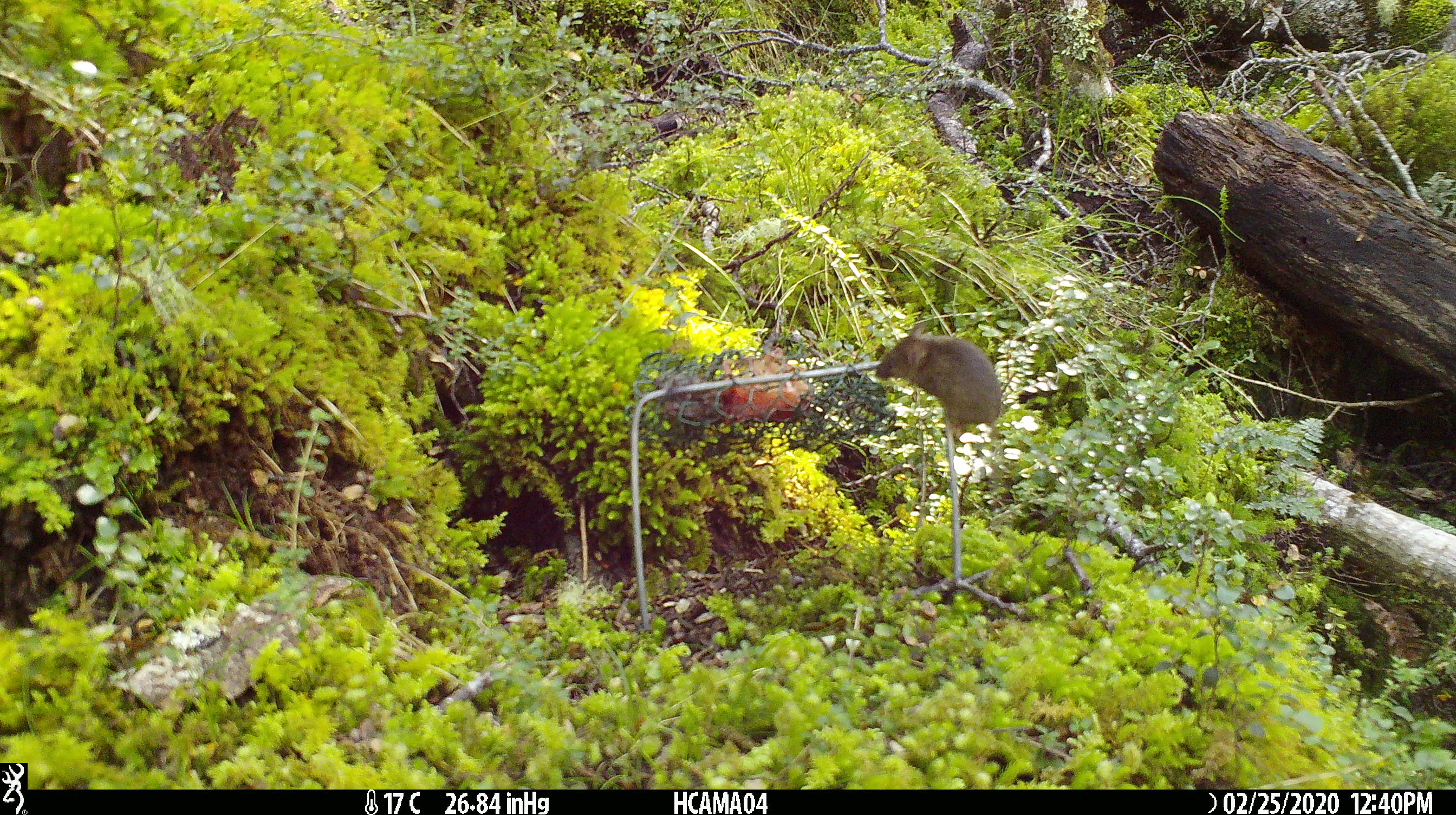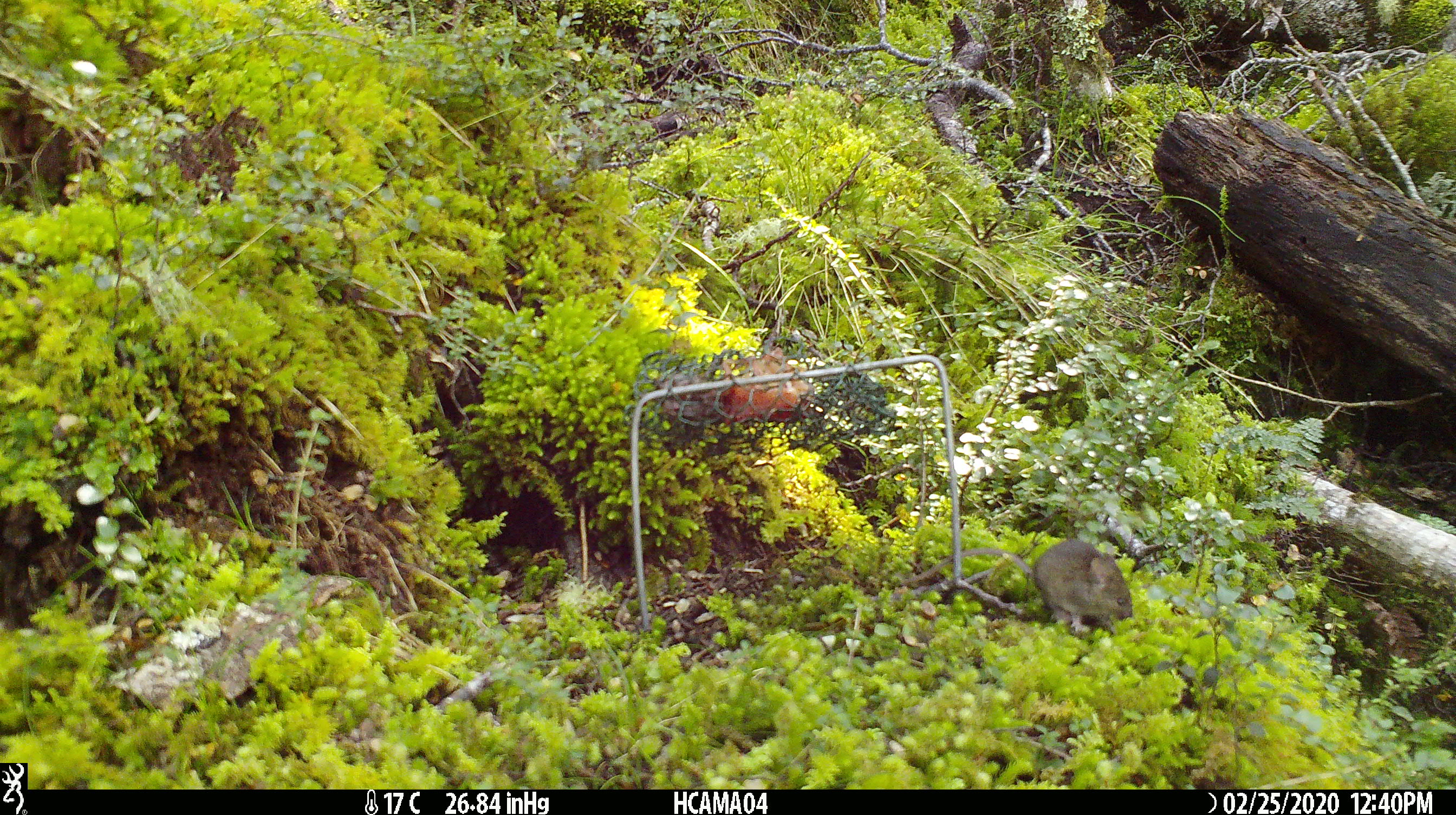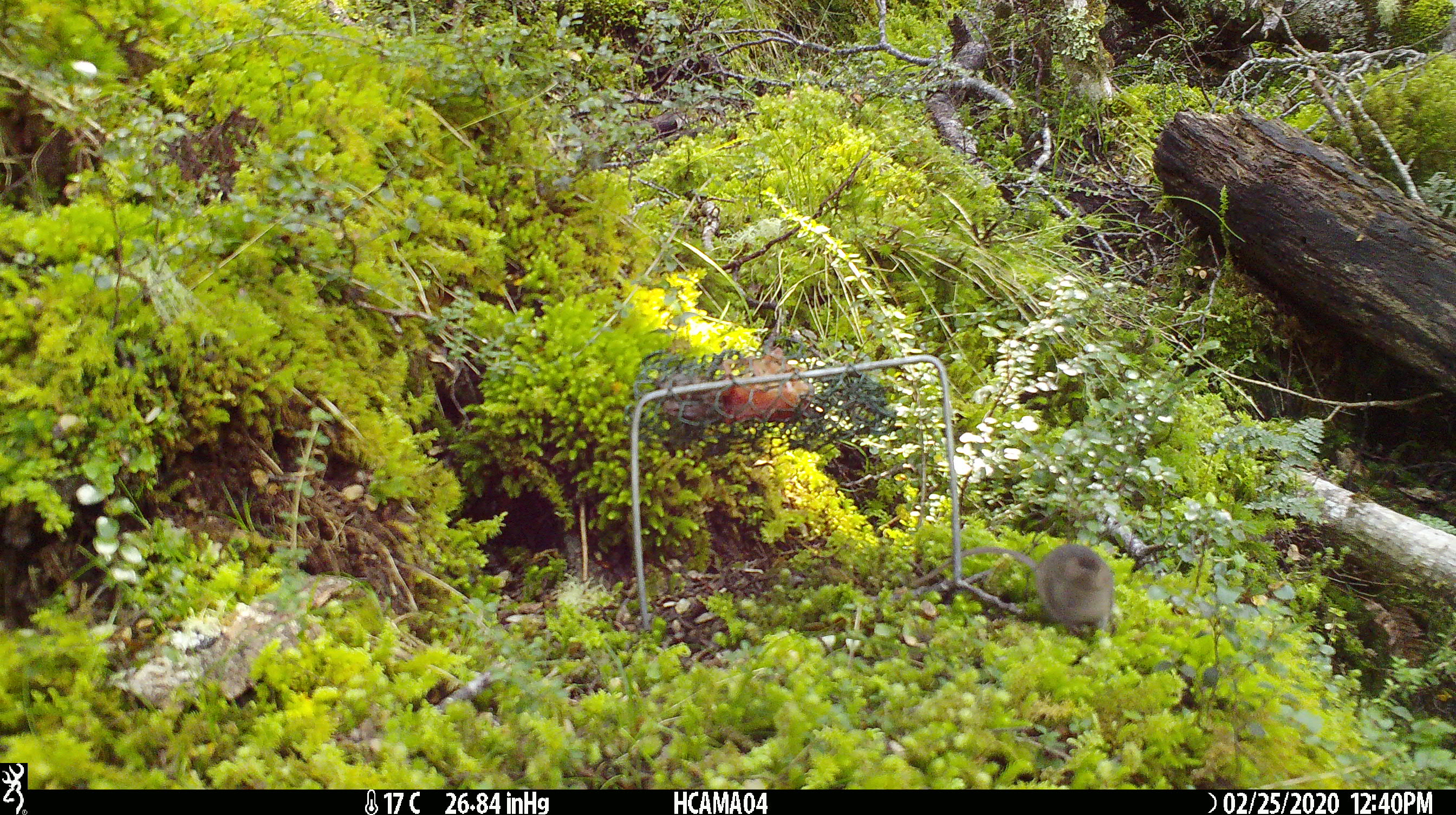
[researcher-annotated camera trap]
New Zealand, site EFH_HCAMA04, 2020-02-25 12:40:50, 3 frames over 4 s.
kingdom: Animalia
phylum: Chordata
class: Mammalia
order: Rodentia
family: Muridae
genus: Mus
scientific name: Mus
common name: mouse